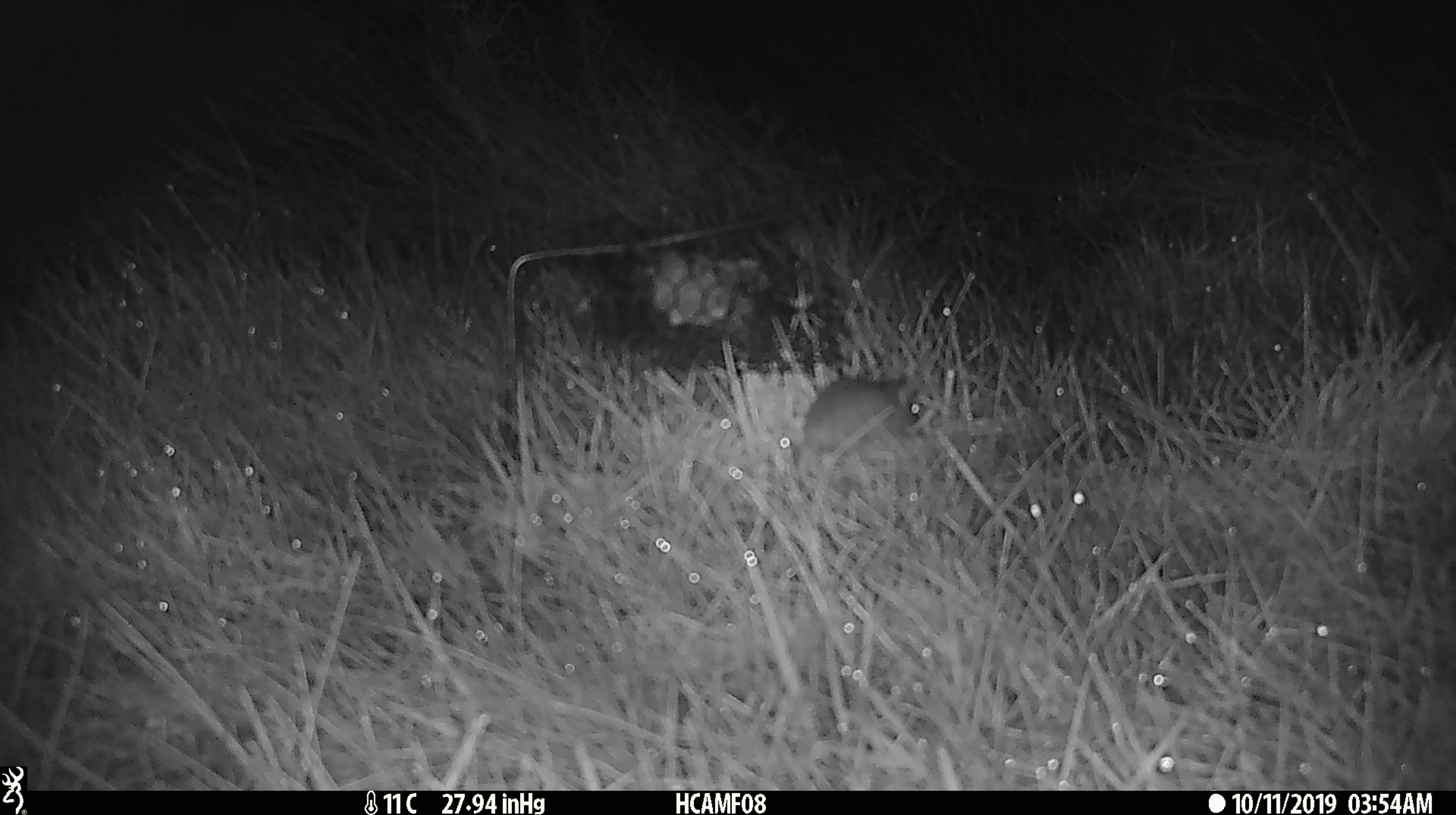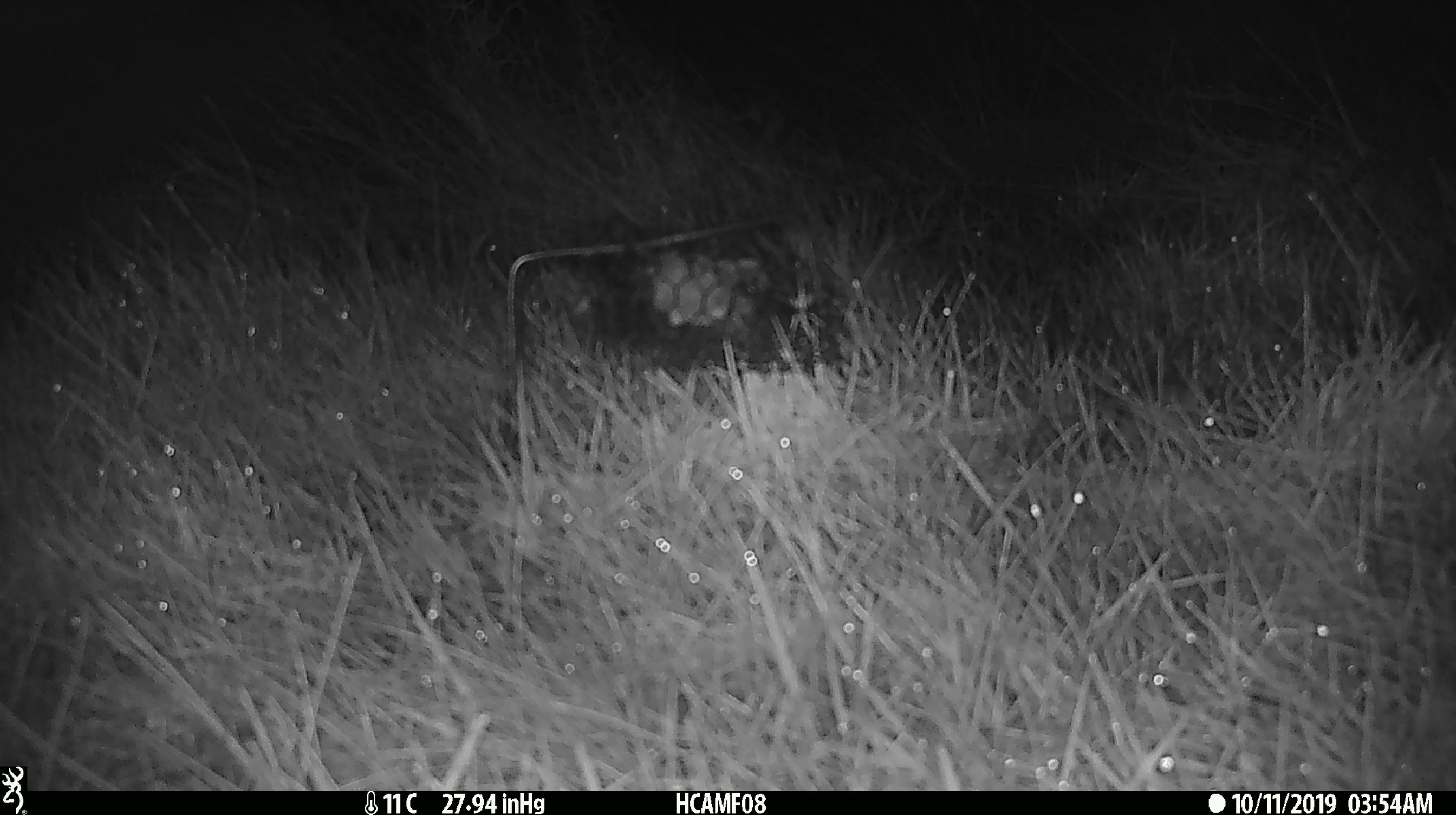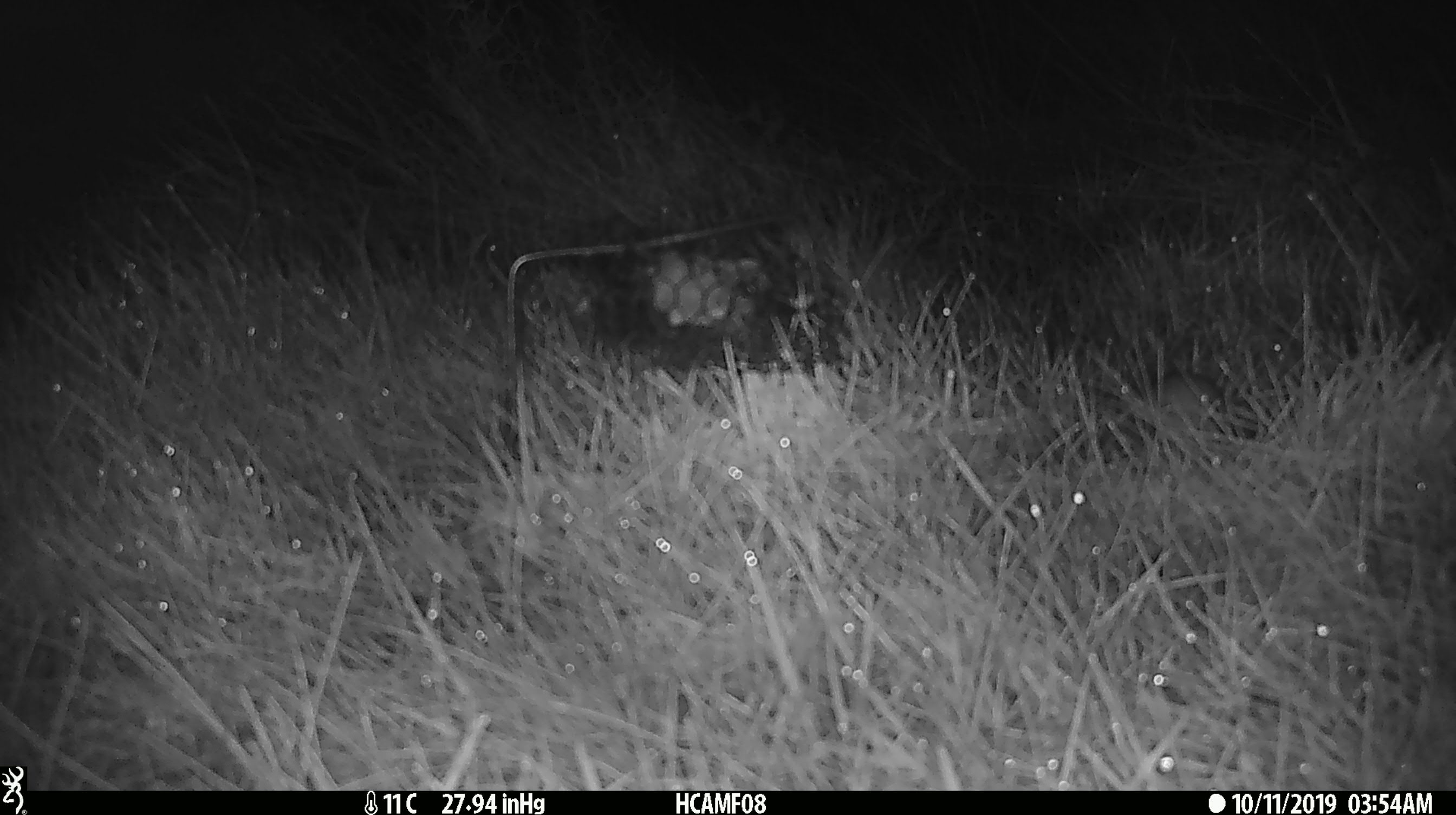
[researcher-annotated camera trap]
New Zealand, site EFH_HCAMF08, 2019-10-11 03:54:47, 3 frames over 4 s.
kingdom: Animalia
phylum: Chordata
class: Mammalia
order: Rodentia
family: Muridae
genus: Mus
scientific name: Mus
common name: mouse